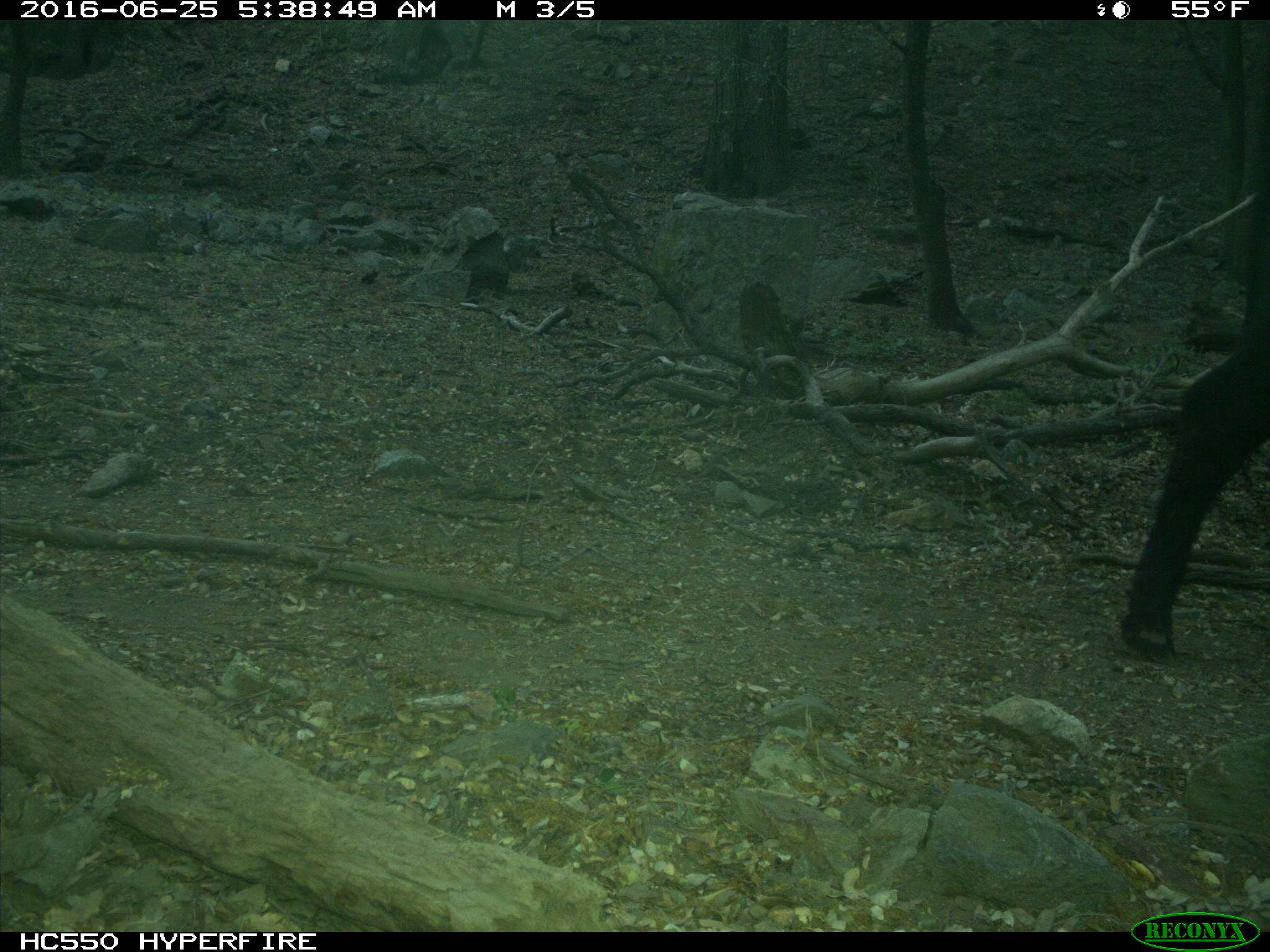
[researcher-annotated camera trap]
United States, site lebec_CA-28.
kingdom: Animalia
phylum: Chordata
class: Mammalia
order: Artiodactyla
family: Bovidae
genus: Bos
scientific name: Bos taurus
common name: domestic cow